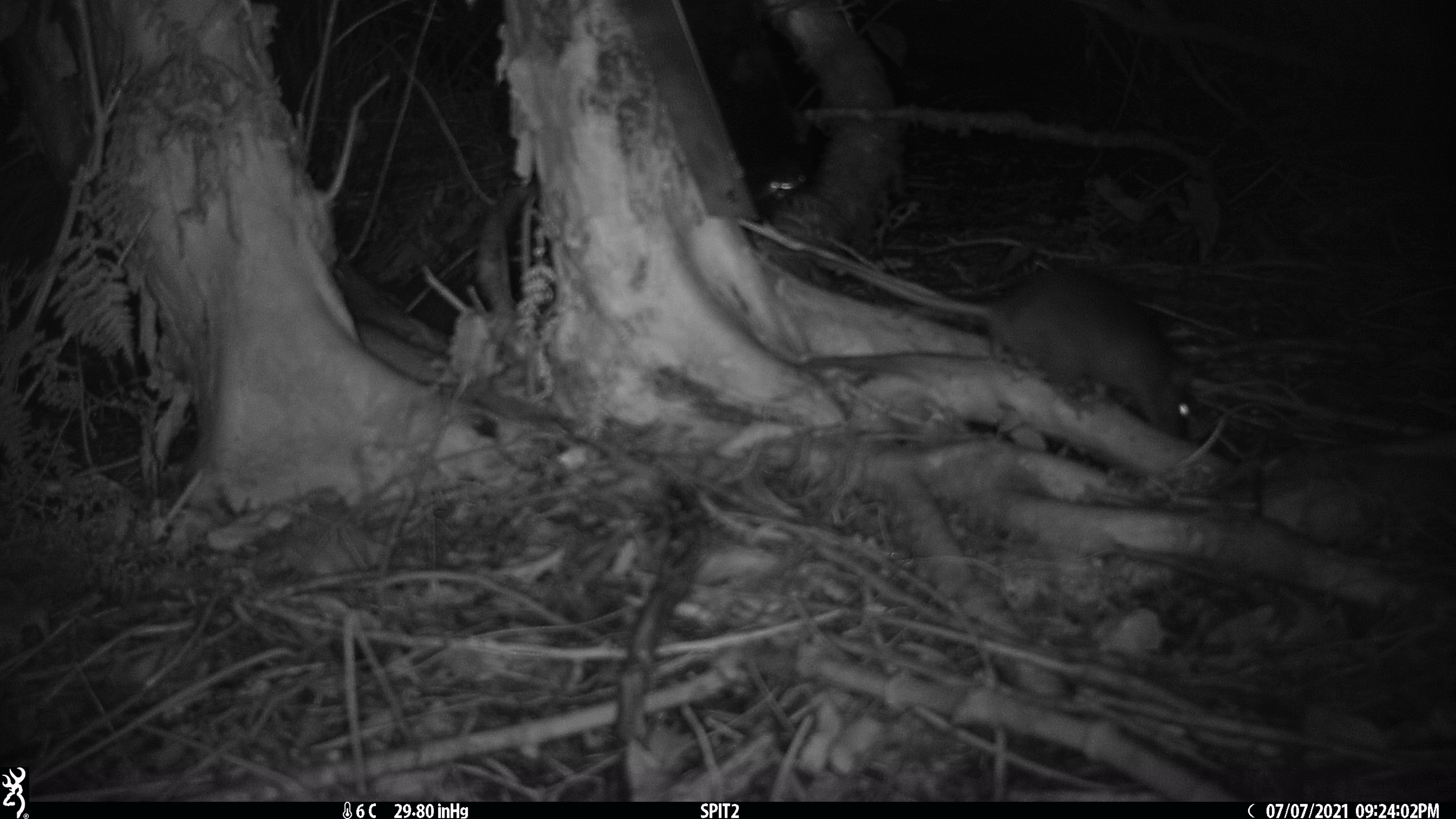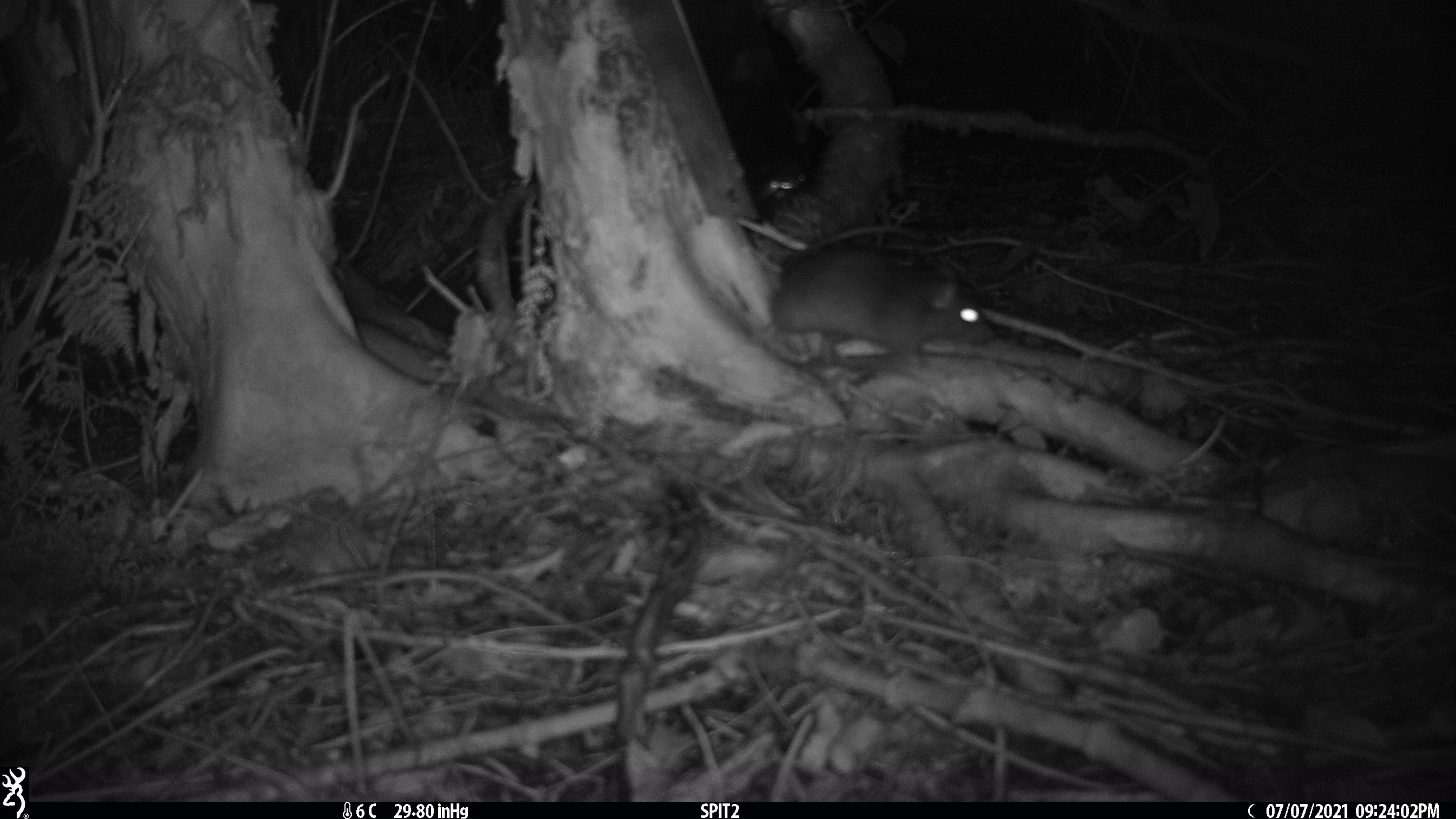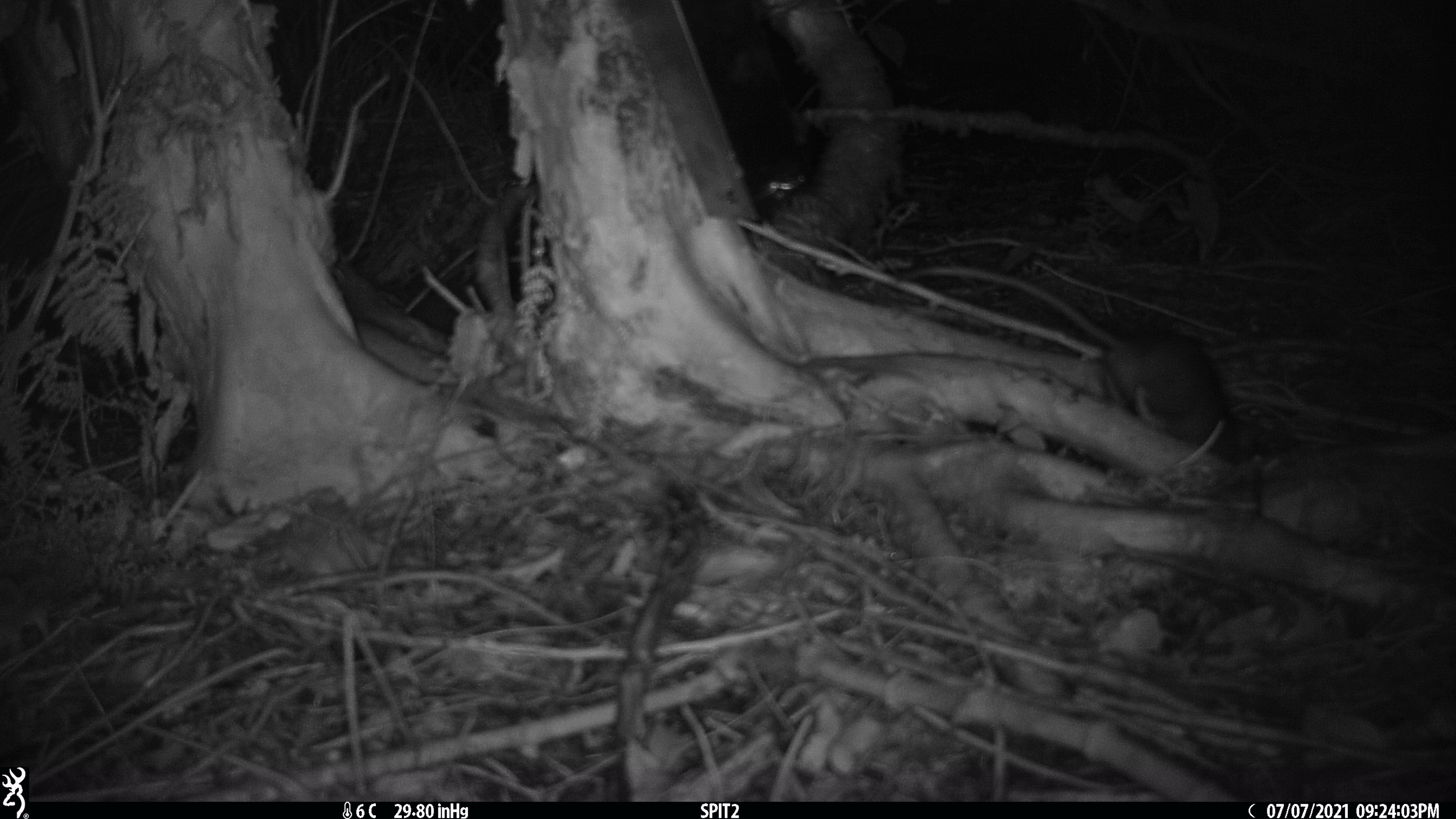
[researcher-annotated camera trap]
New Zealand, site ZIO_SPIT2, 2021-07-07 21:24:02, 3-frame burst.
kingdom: Animalia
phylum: Chordata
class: Mammalia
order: Rodentia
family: Muridae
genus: Rattus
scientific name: Rattus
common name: rat